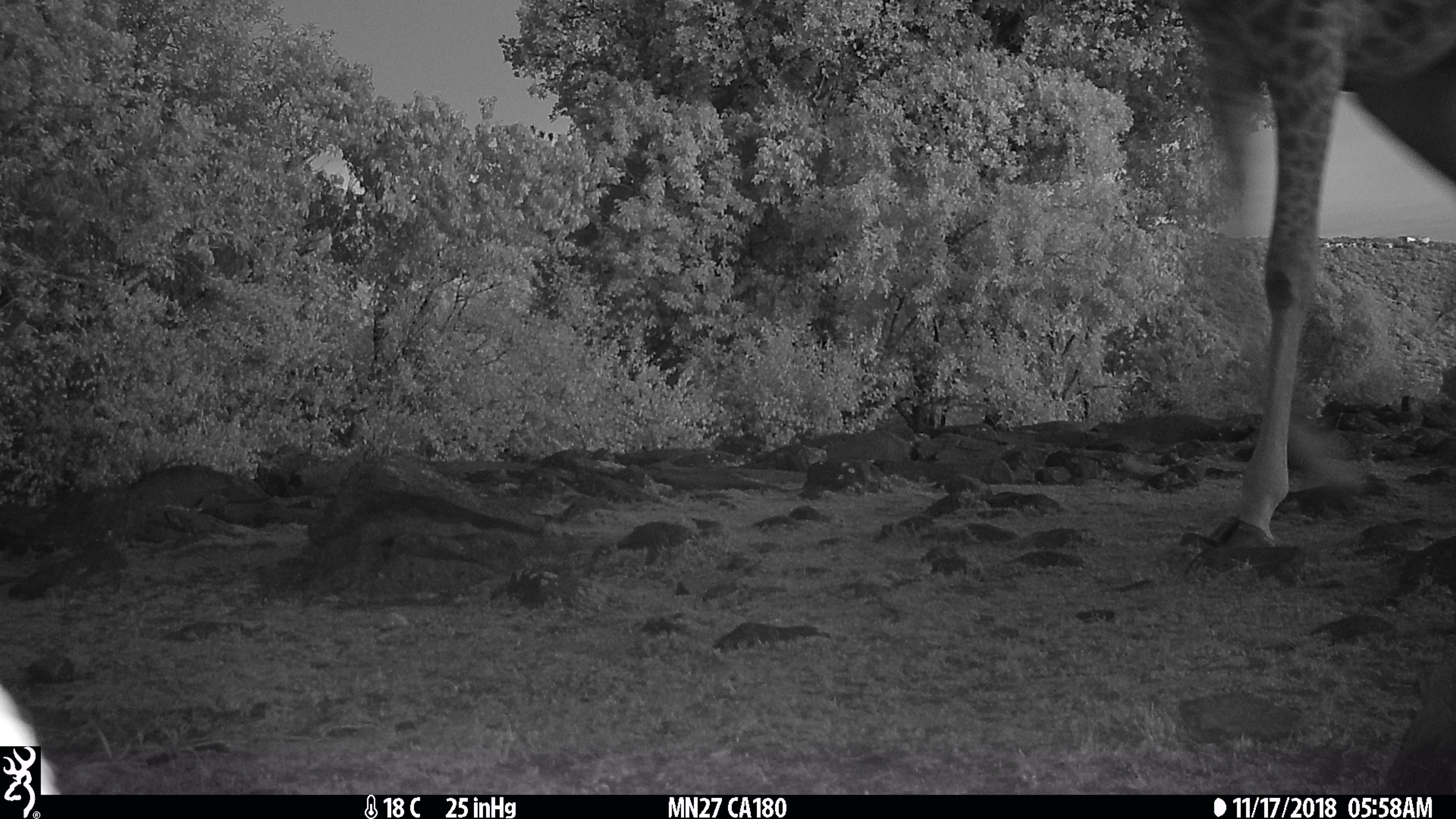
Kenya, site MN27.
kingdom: Animalia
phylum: Chordata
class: Mammalia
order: Artiodactyla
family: Giraffidae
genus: Giraffa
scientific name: Giraffa camelopardalis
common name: northern giraffe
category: giraffe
Giraffe (northern giraffe) (Giraffa camelopardalis).